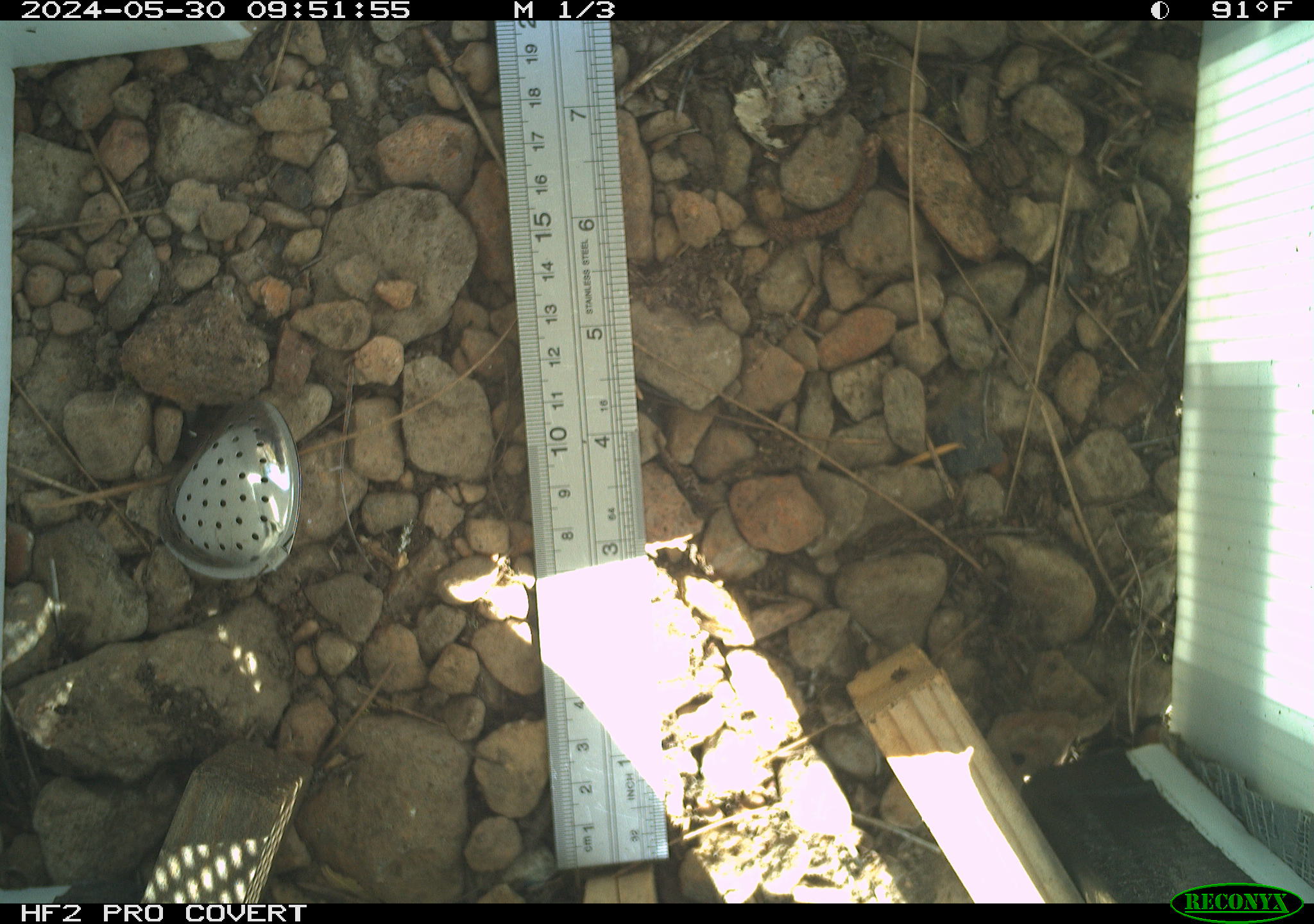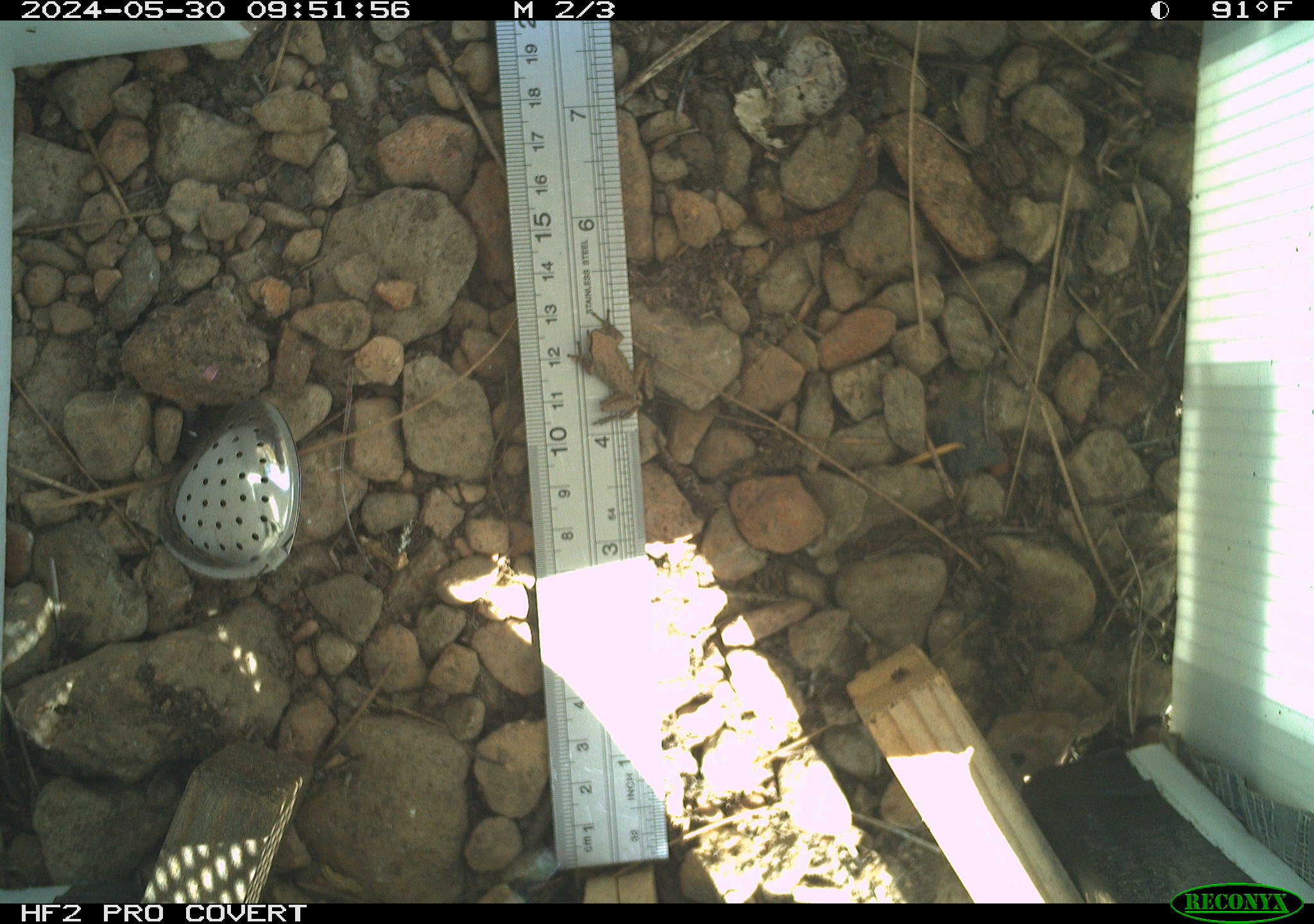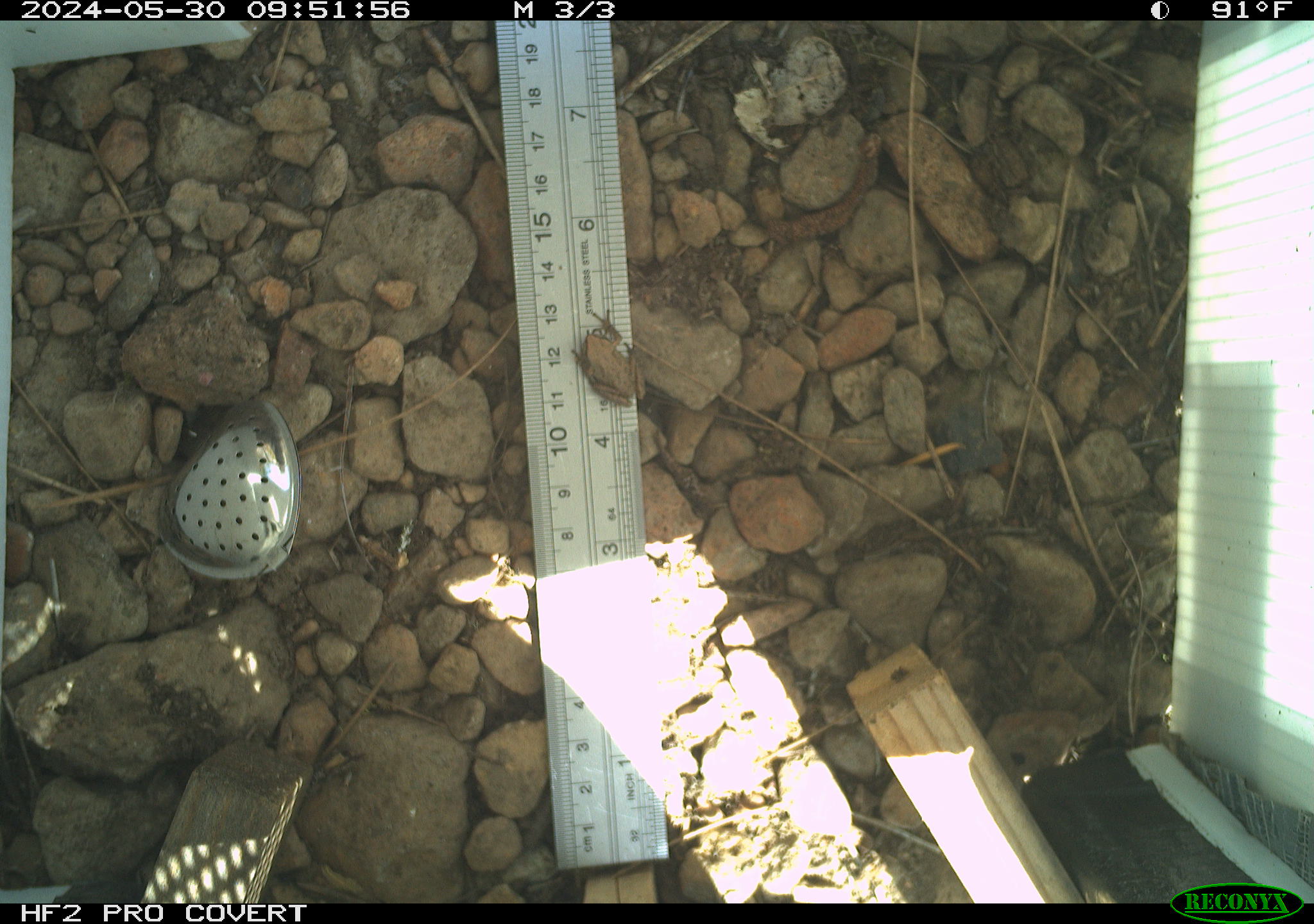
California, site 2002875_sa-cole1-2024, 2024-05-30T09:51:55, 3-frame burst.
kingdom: Animalia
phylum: Chordata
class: Amphibia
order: Anura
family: Hylidae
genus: Pseudacris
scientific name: Pseudacris regilla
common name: sierran treefrog